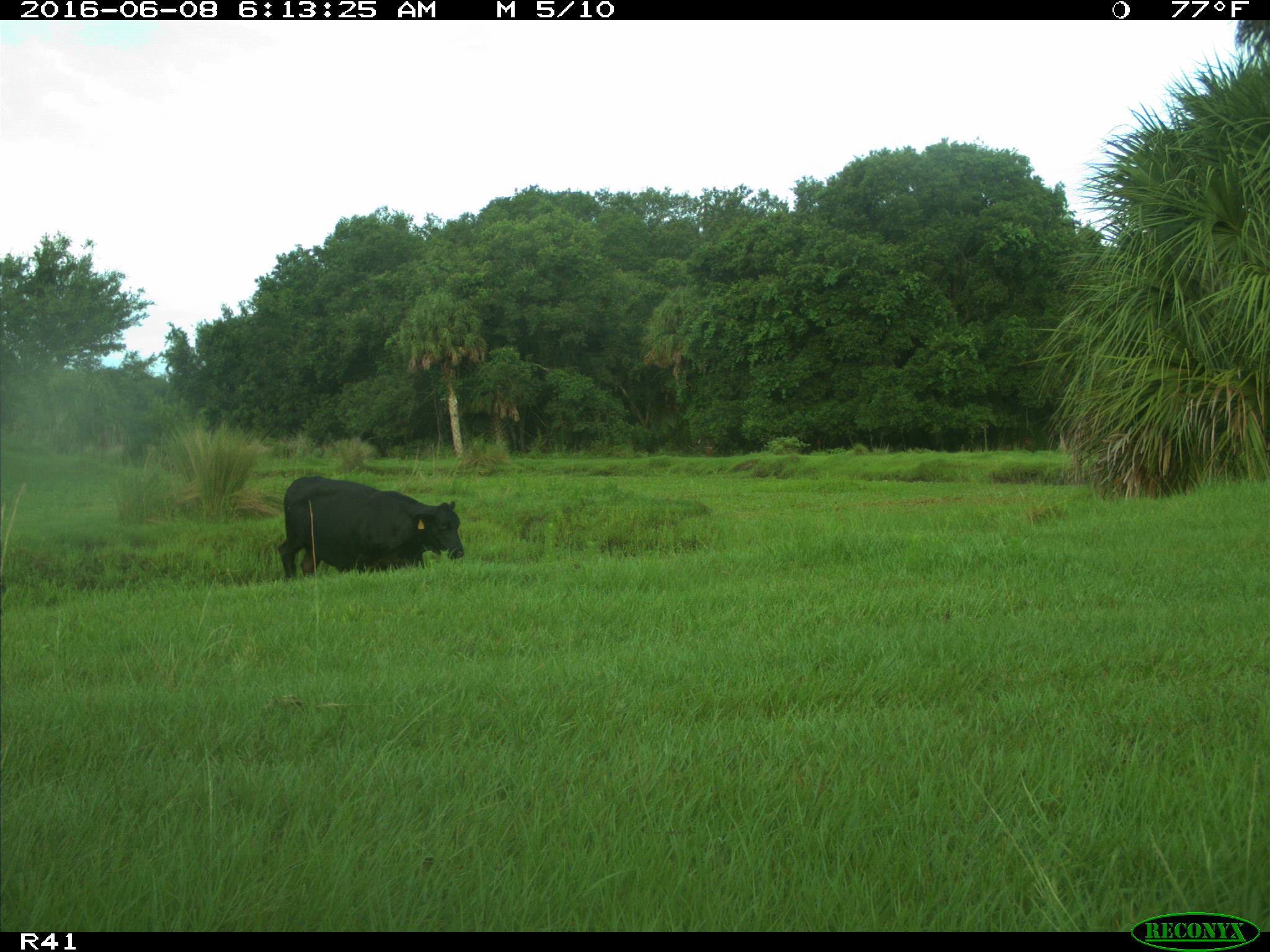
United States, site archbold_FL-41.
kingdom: Animalia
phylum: Chordata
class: Mammalia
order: Artiodactyla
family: Bovidae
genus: Bos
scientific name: Bos taurus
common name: domestic cow